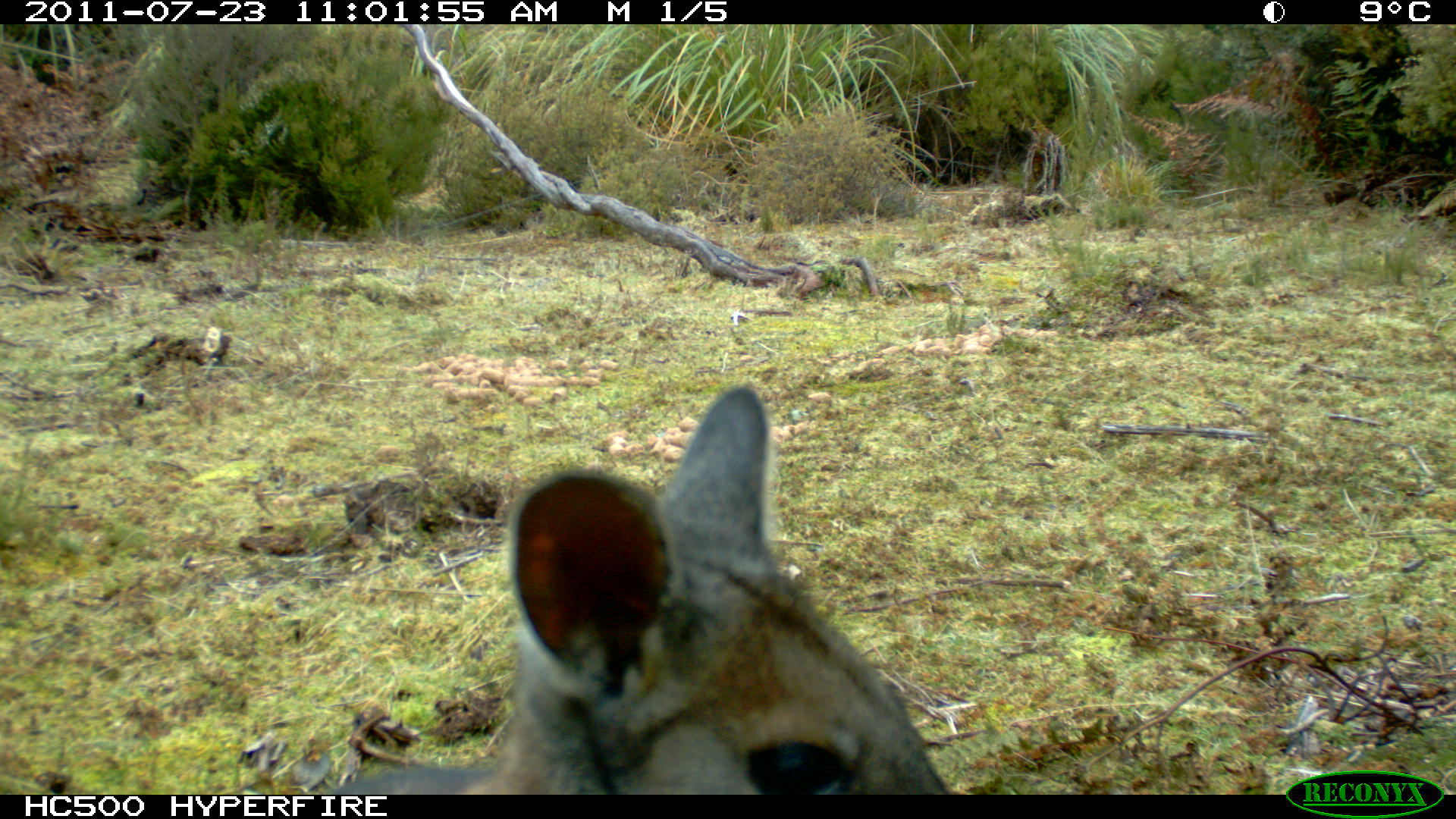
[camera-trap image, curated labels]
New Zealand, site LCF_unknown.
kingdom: Animalia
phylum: Chordata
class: Mammalia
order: Diprotodontia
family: Macropodidae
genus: Notamacropus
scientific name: Notamacropus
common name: wallaby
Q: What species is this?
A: Wallaby (Notamacropus).